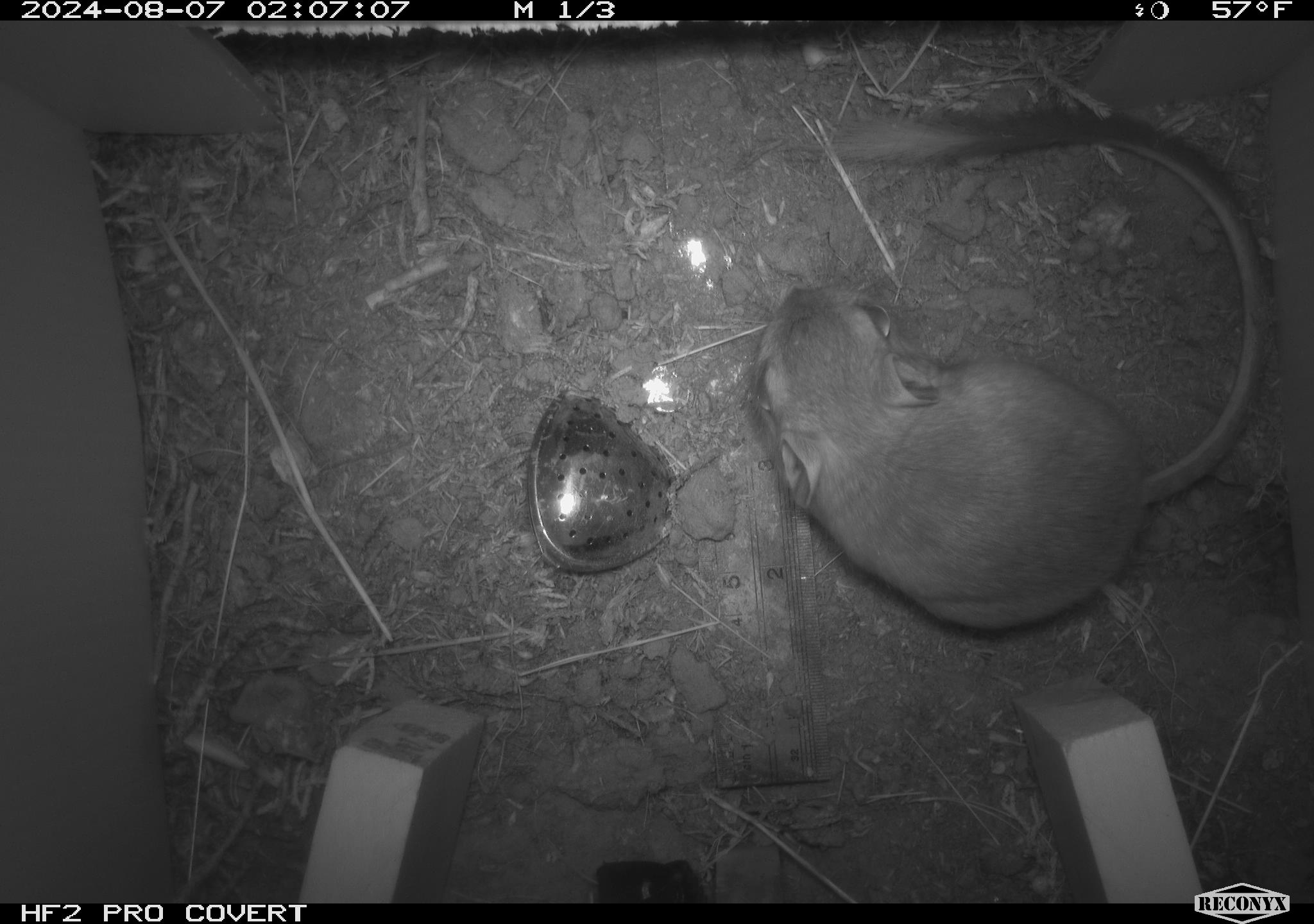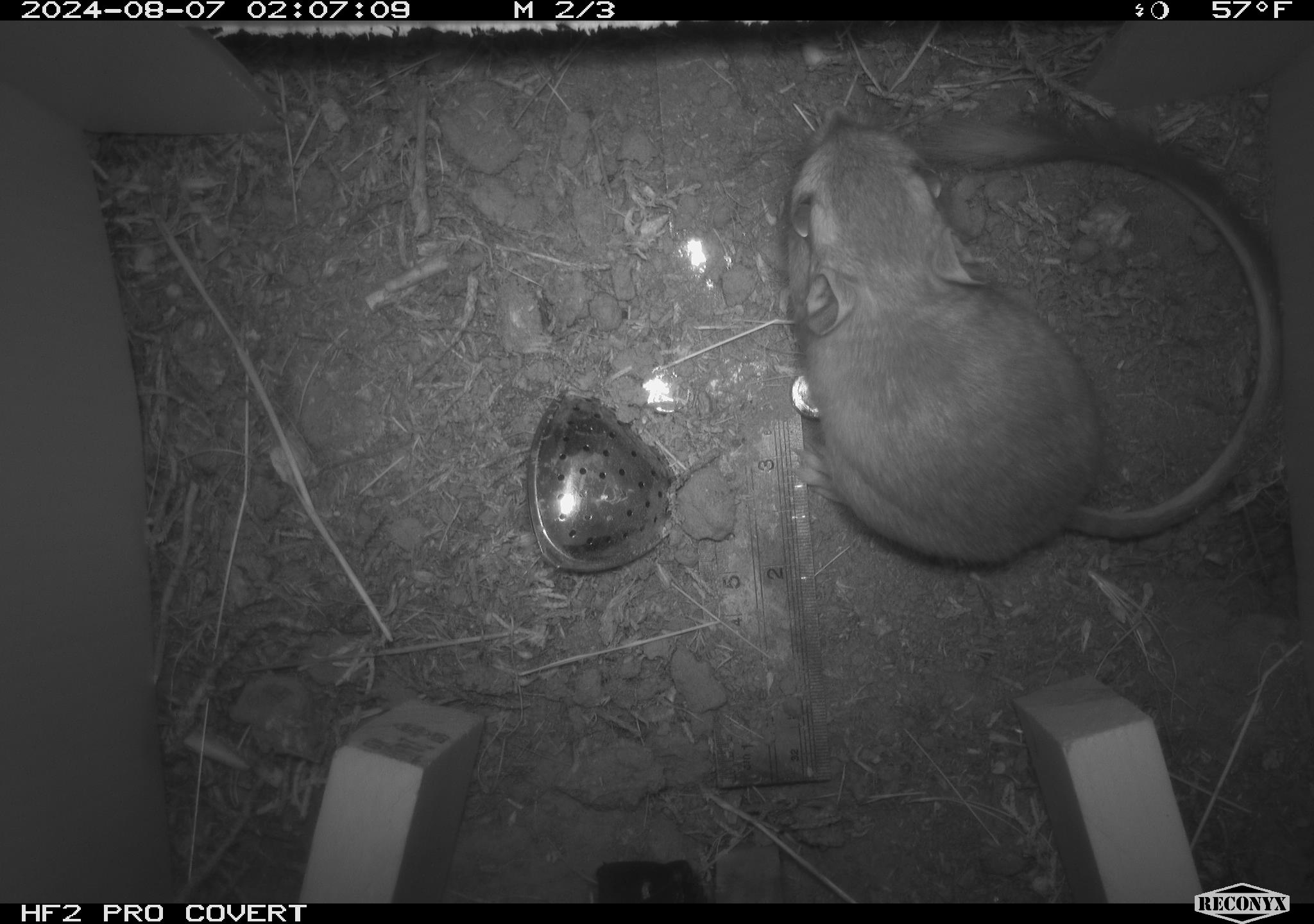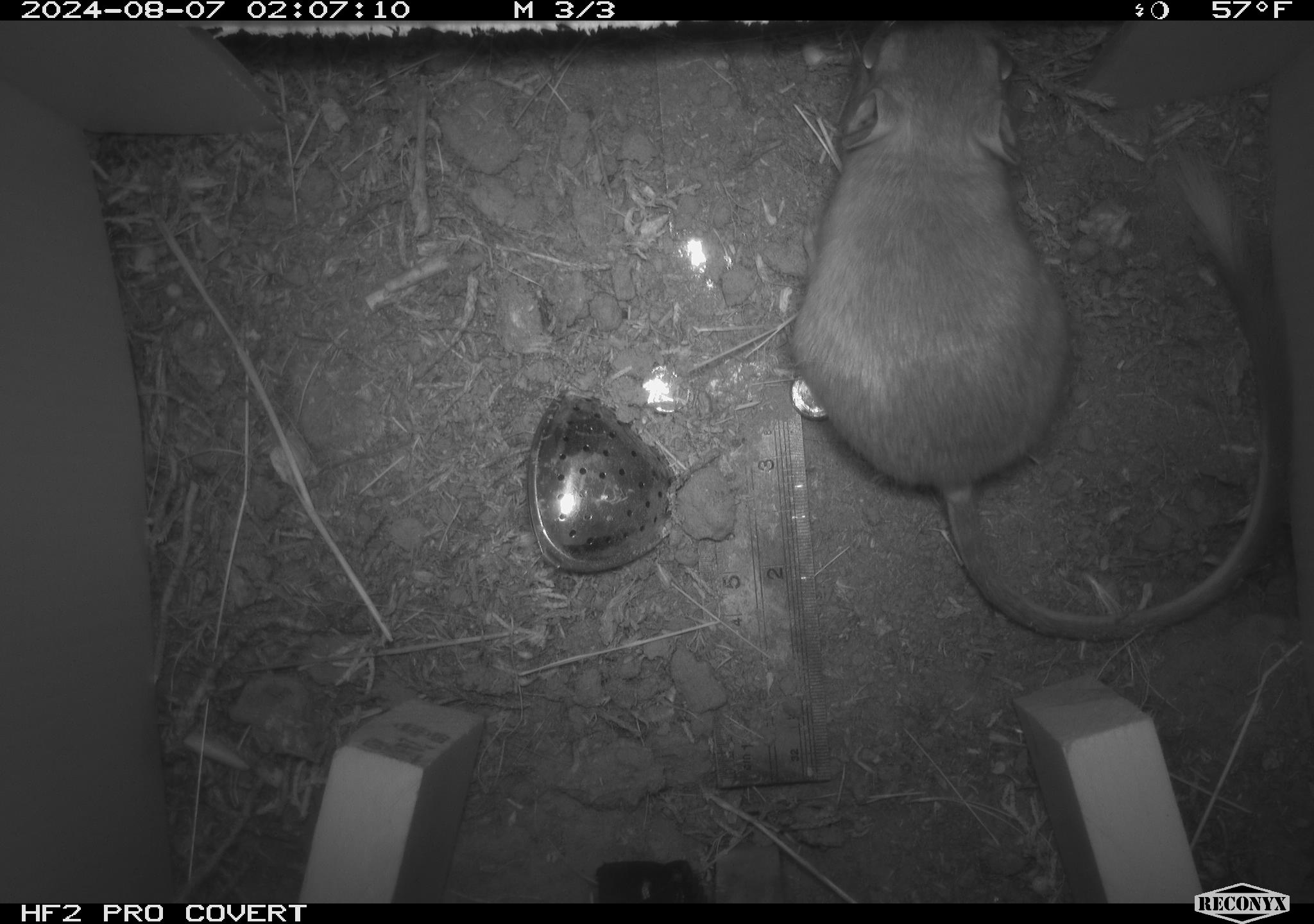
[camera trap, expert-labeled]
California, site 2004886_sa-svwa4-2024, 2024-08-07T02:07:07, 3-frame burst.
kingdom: Animalia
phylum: Chordata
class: Mammalia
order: Rodentia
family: Heteromyidae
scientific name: Heteromyidae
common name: kangaroo rats and pocket mice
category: heteromyidae family